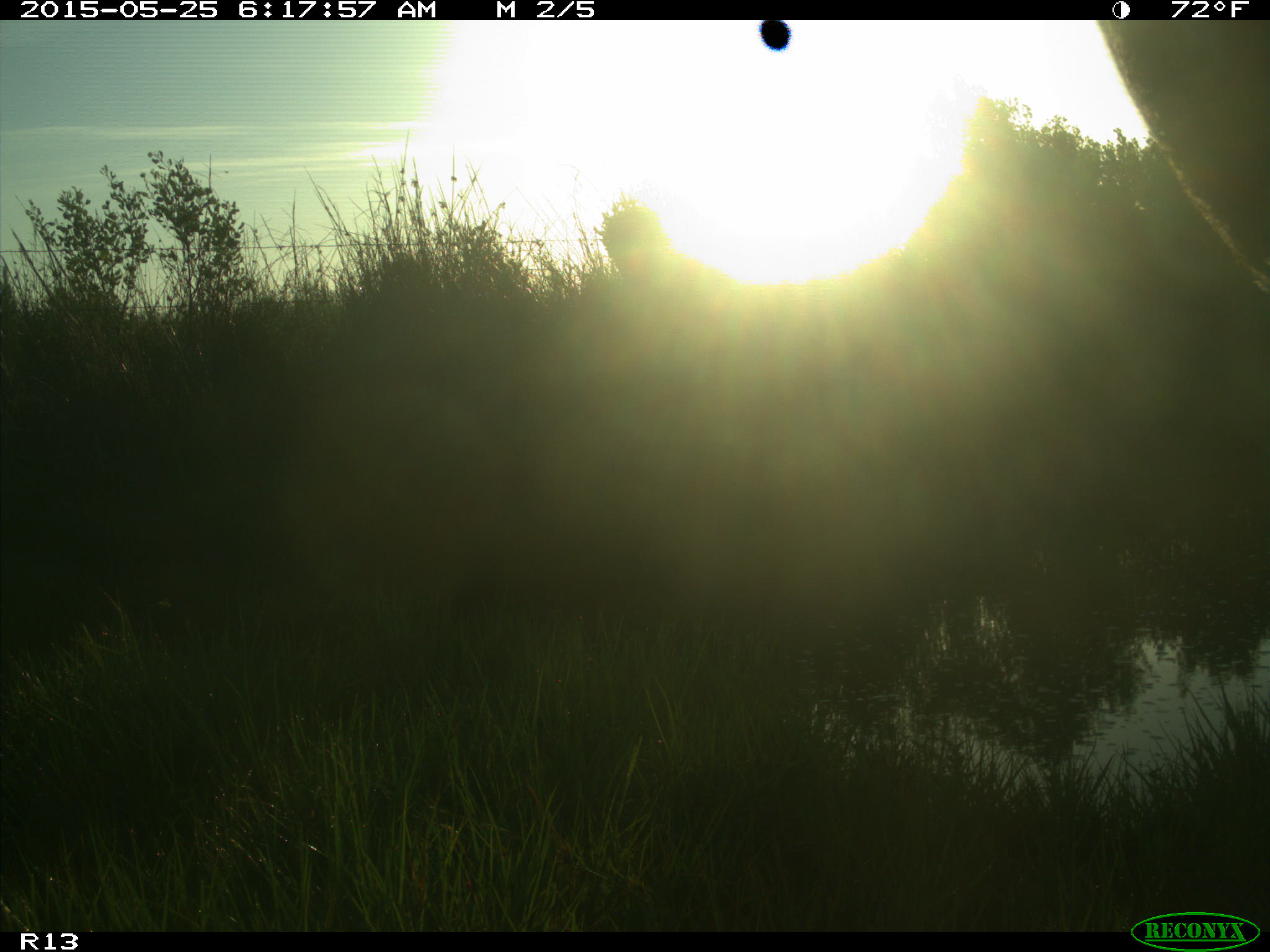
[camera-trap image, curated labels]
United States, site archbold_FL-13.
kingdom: Animalia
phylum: Chordata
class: Mammalia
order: Artiodactyla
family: Bovidae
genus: Bos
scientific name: Bos taurus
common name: domestic cow